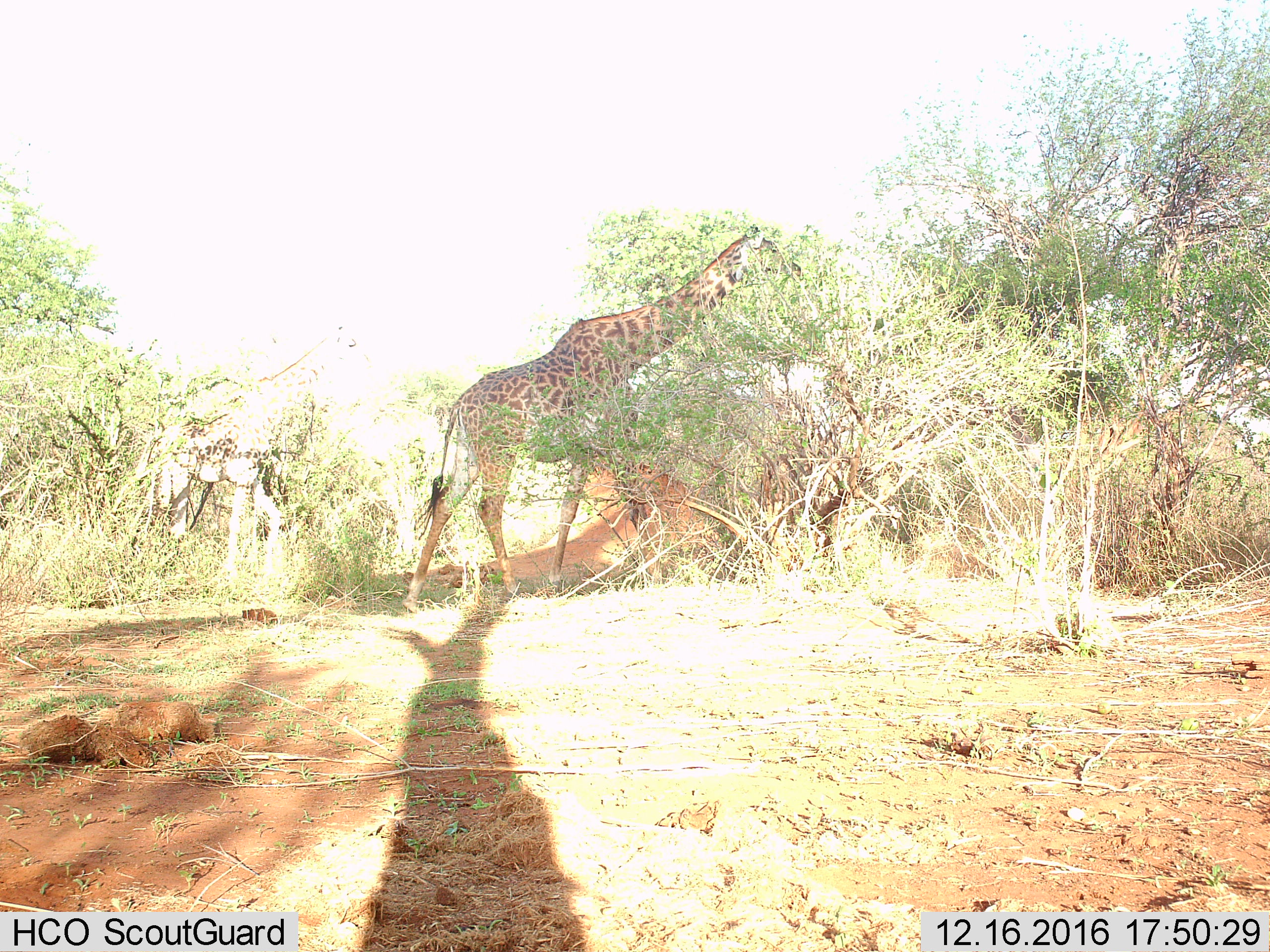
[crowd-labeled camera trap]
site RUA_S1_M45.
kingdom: Animalia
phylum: Chordata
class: Mammalia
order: Artiodactyla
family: Giraffidae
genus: Giraffa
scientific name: Giraffa camelopardalis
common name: giraffe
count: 2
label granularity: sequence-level